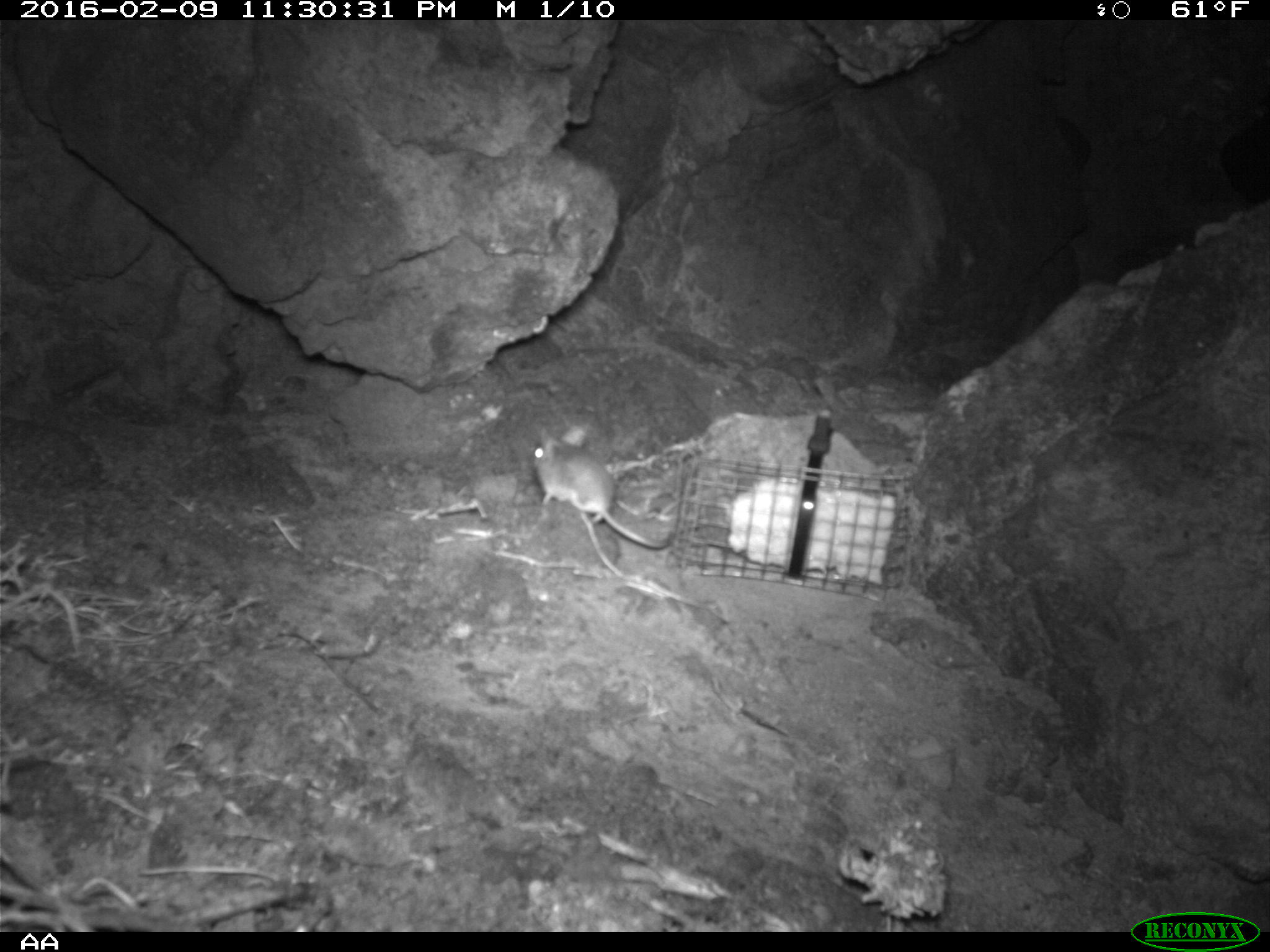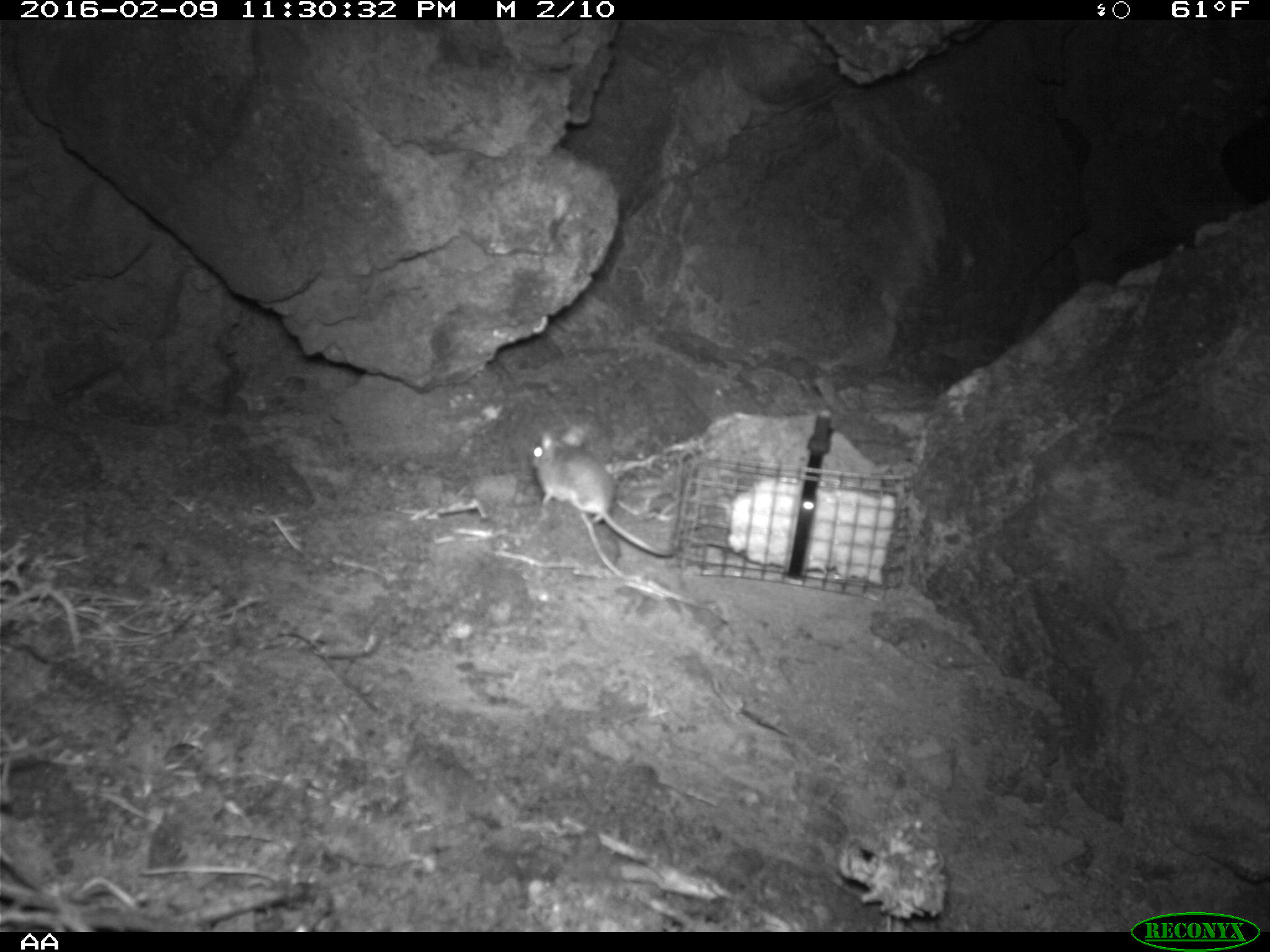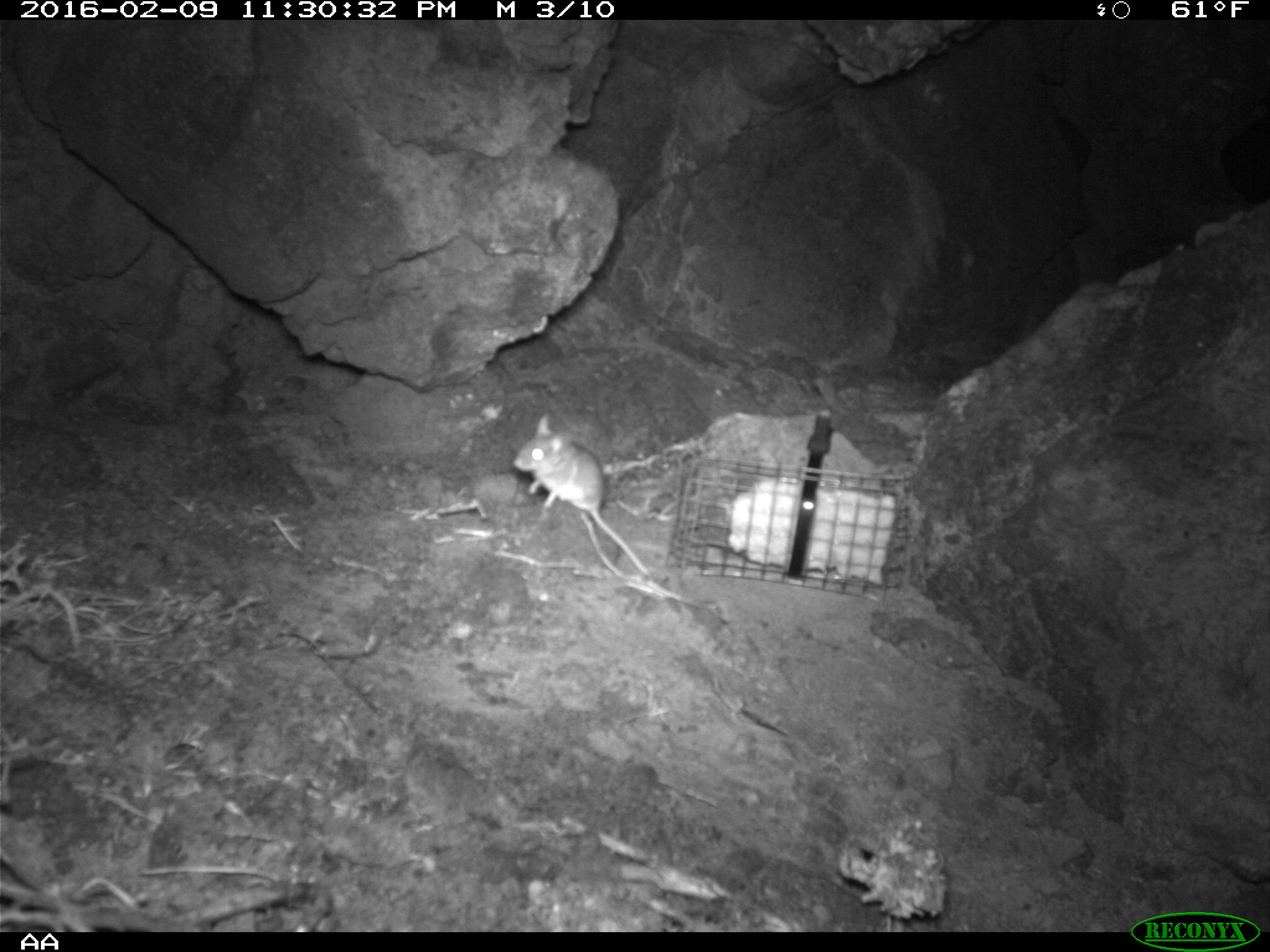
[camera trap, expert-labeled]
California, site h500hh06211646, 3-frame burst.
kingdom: Animalia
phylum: Chordata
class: Mammalia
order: Rodentia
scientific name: Rodentia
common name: rodent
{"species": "rodent (Rodentia)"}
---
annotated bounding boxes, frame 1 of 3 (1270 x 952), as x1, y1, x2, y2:
rodent: 530, 421, 673, 549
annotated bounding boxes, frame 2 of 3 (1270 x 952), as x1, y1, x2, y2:
rodent: 529, 425, 675, 557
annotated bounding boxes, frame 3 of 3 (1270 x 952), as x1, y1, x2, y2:
rodent: 512, 413, 650, 575